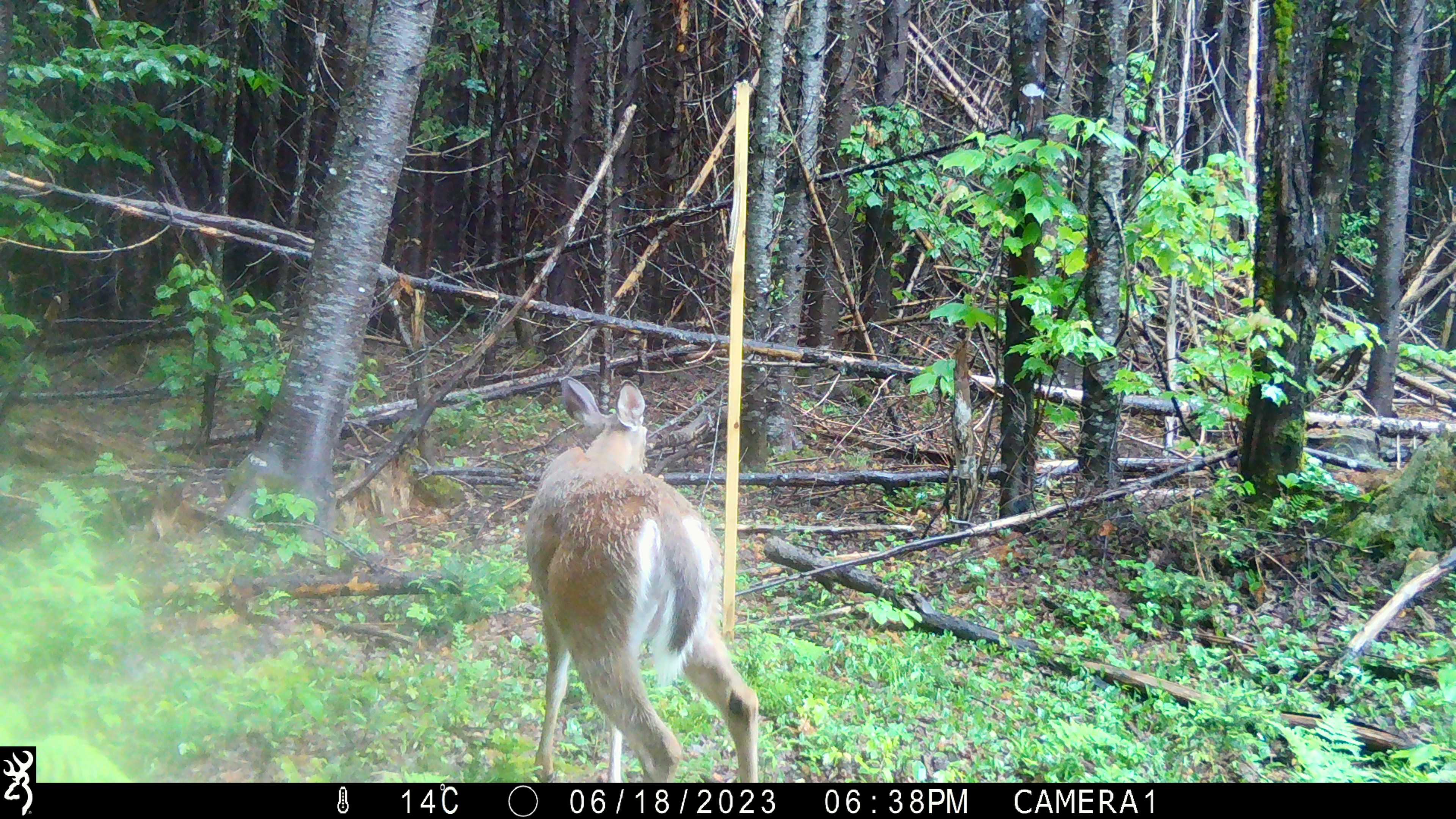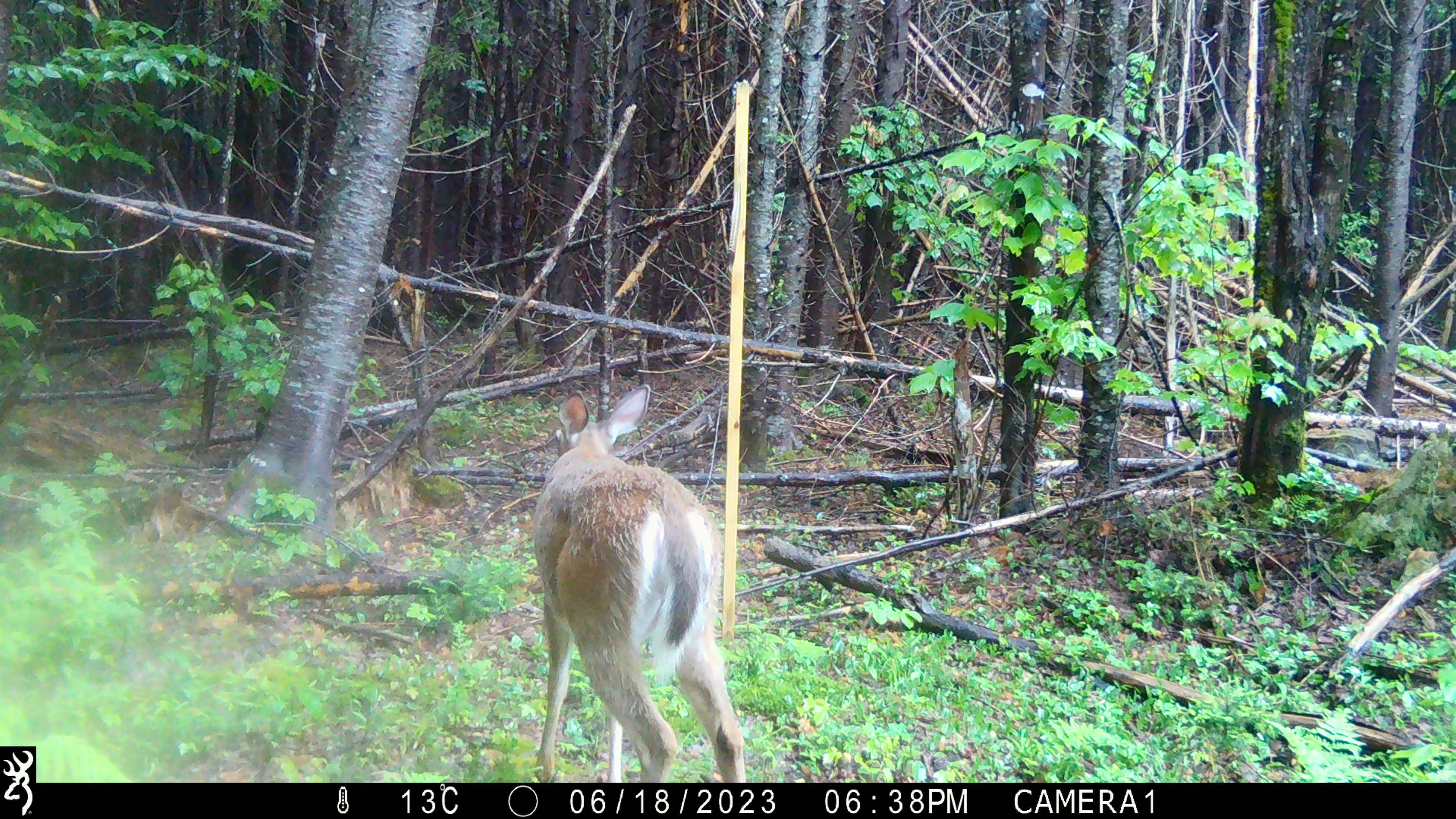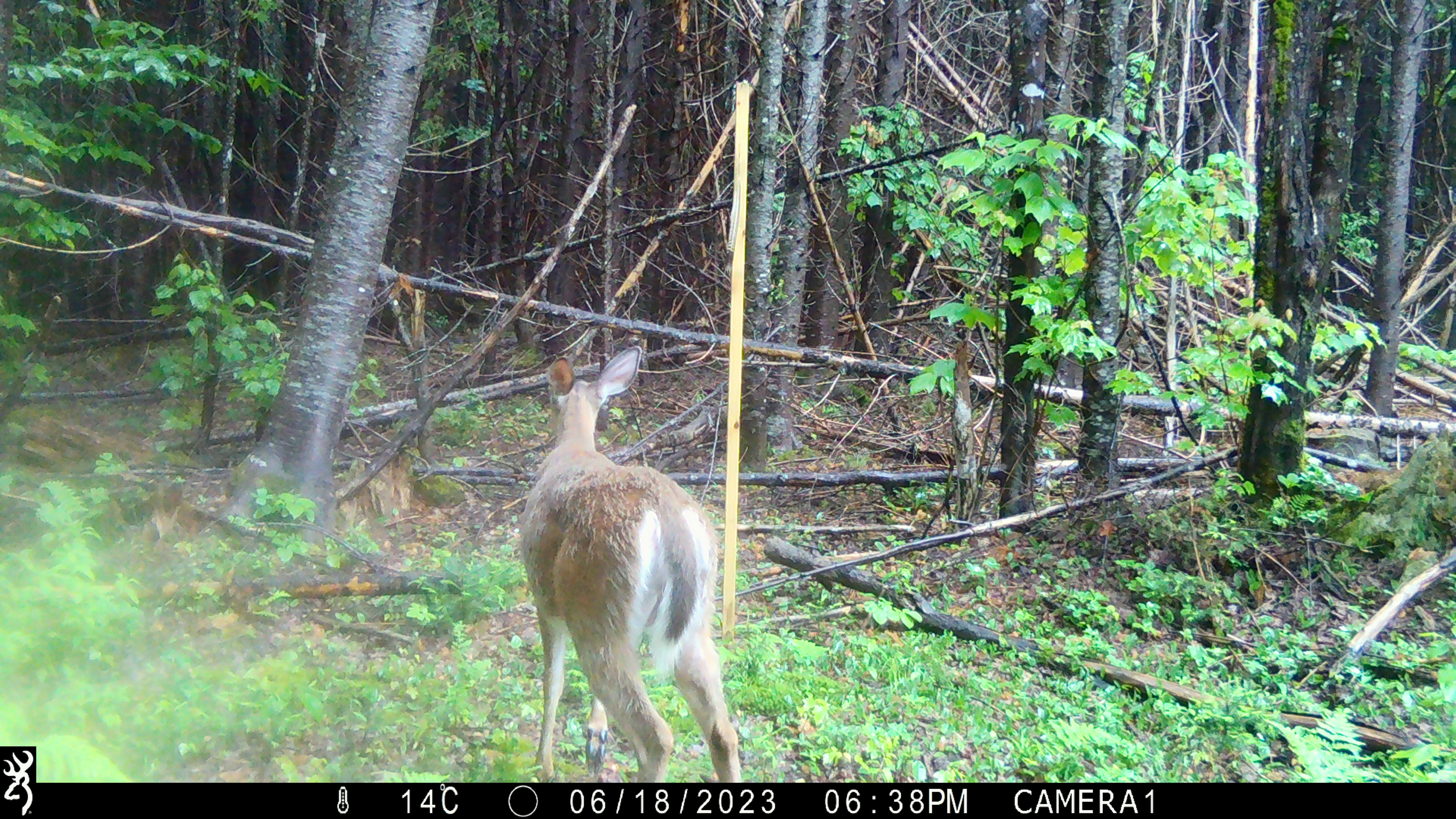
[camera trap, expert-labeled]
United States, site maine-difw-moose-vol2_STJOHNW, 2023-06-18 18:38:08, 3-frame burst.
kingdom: Animalia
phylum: Chordata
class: Mammalia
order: Artiodactyla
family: Cervidae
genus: Odocoileus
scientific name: Odocoileus virginianus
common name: white-tailed deer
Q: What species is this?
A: White-tailed deer (Odocoileus virginianus).